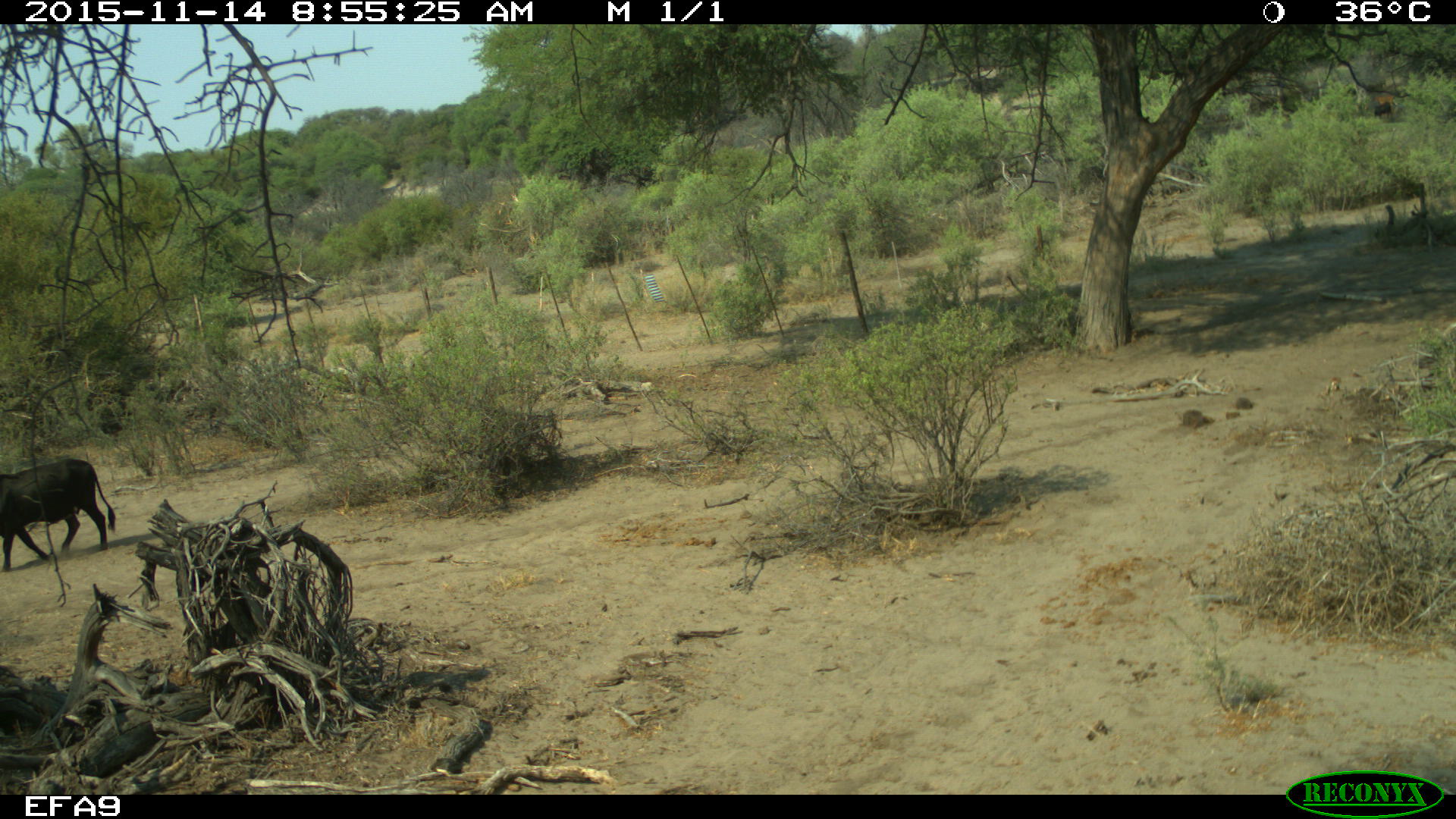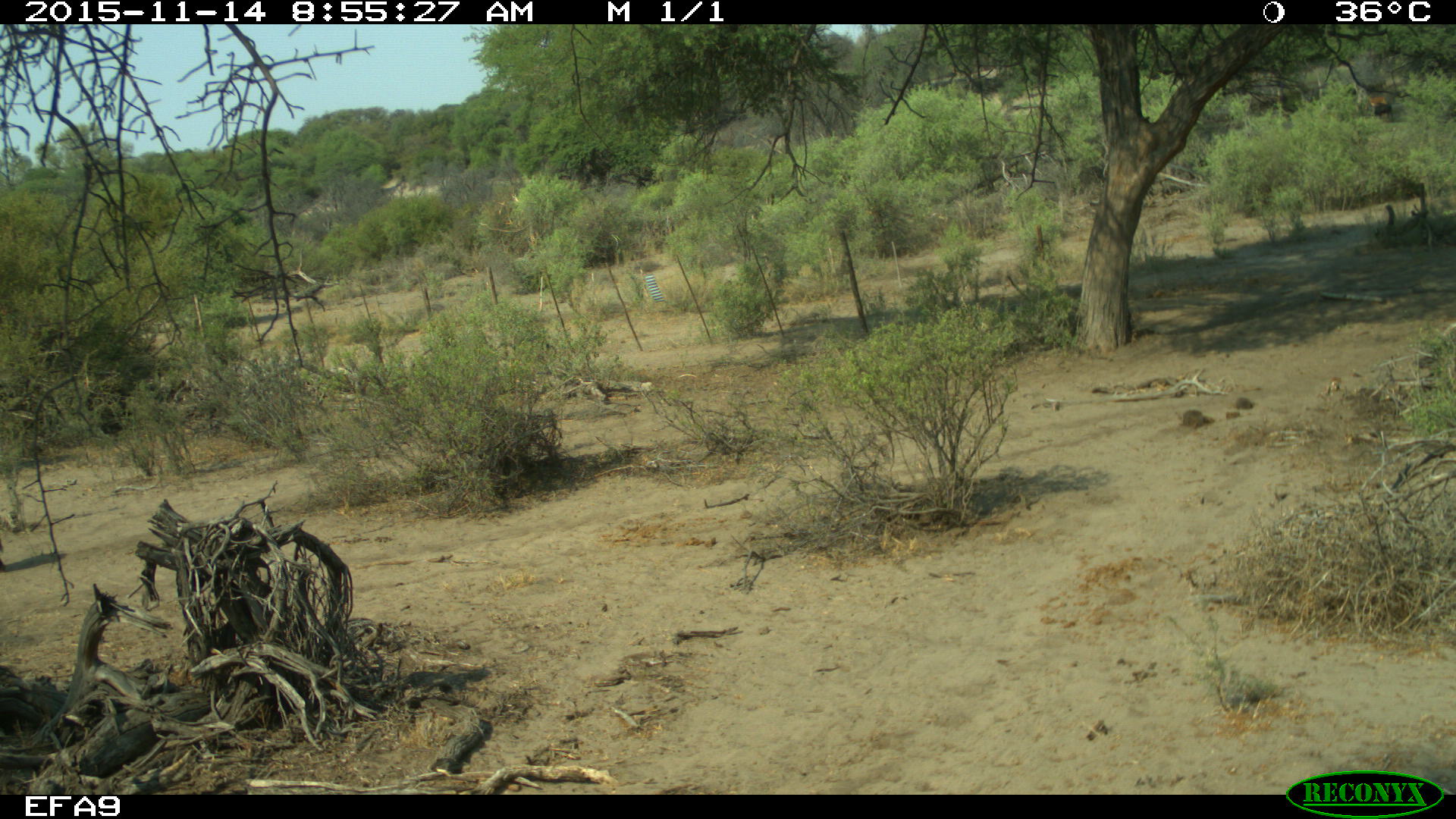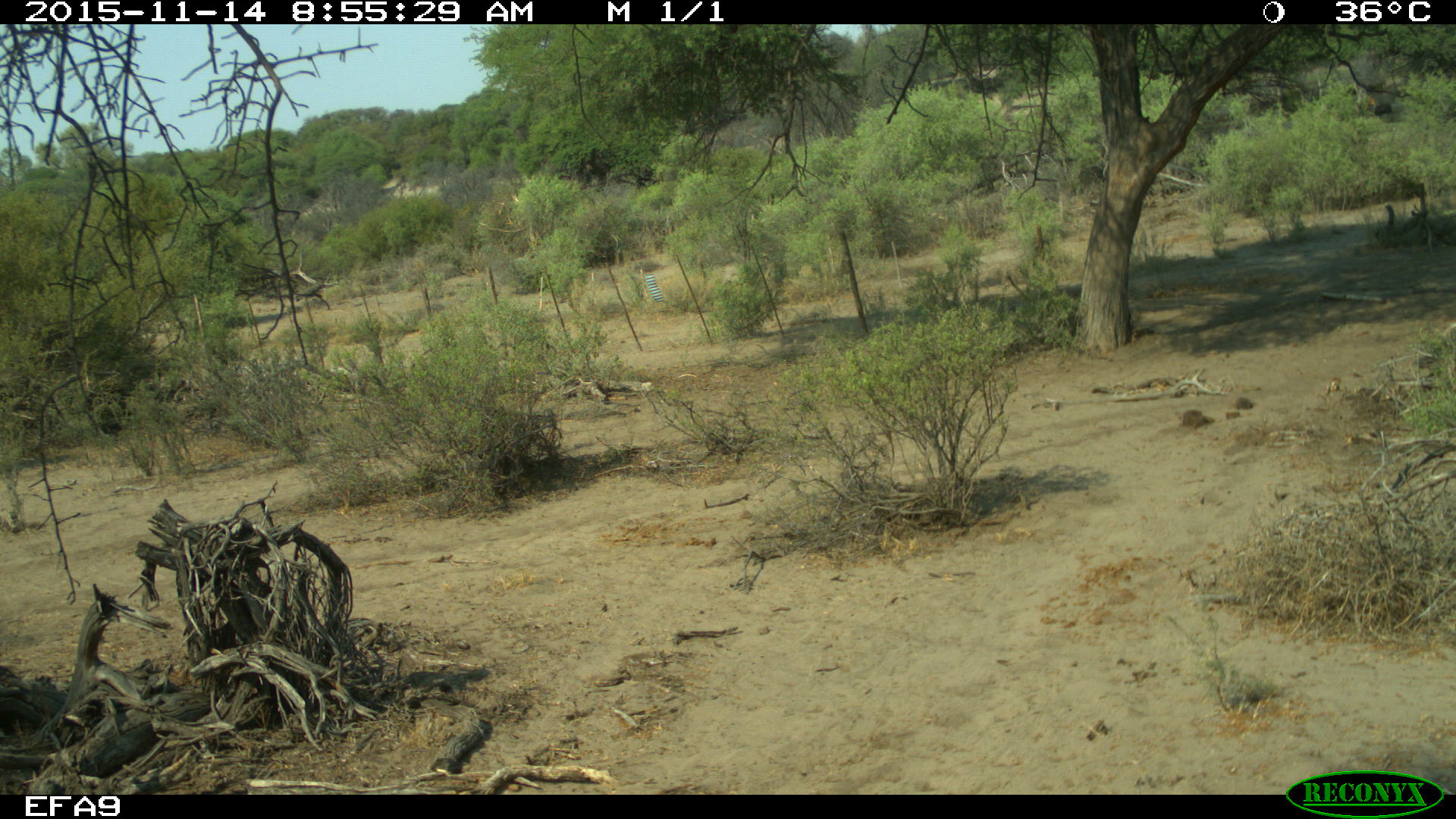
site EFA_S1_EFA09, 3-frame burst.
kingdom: Animalia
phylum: Chordata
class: Mammalia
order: Artiodactyla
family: Bovidae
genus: Bos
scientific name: Bos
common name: cattle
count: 1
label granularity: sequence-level